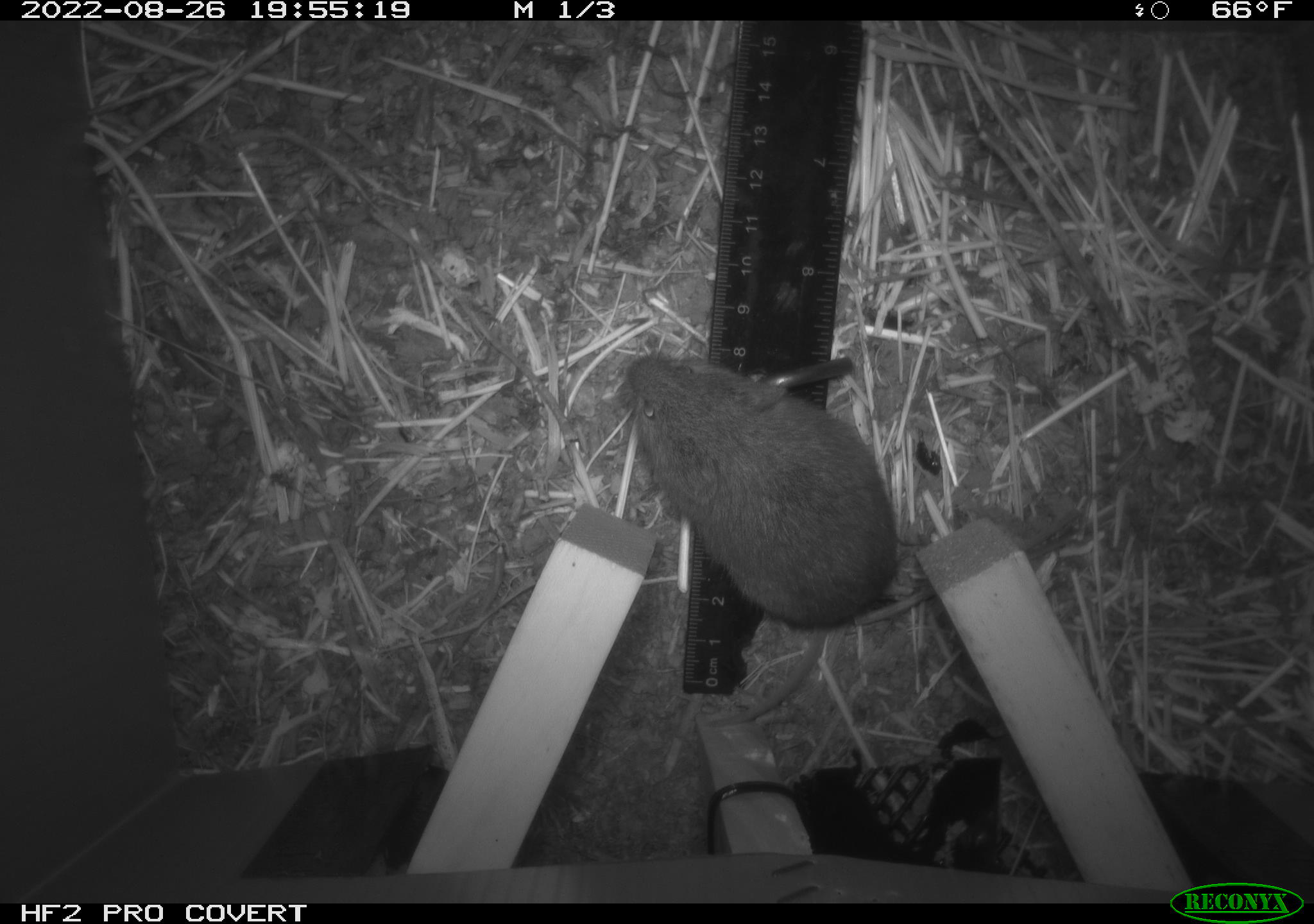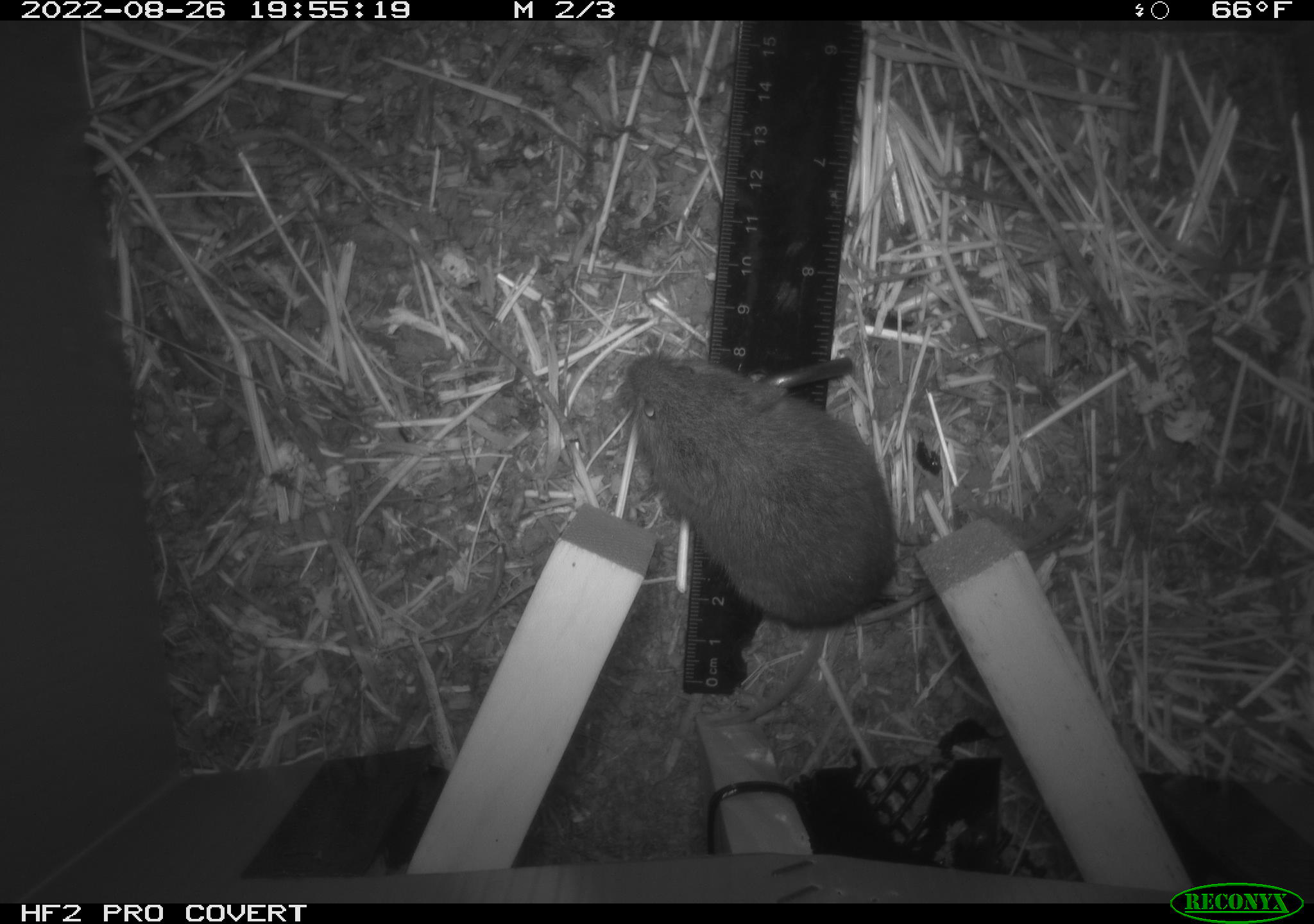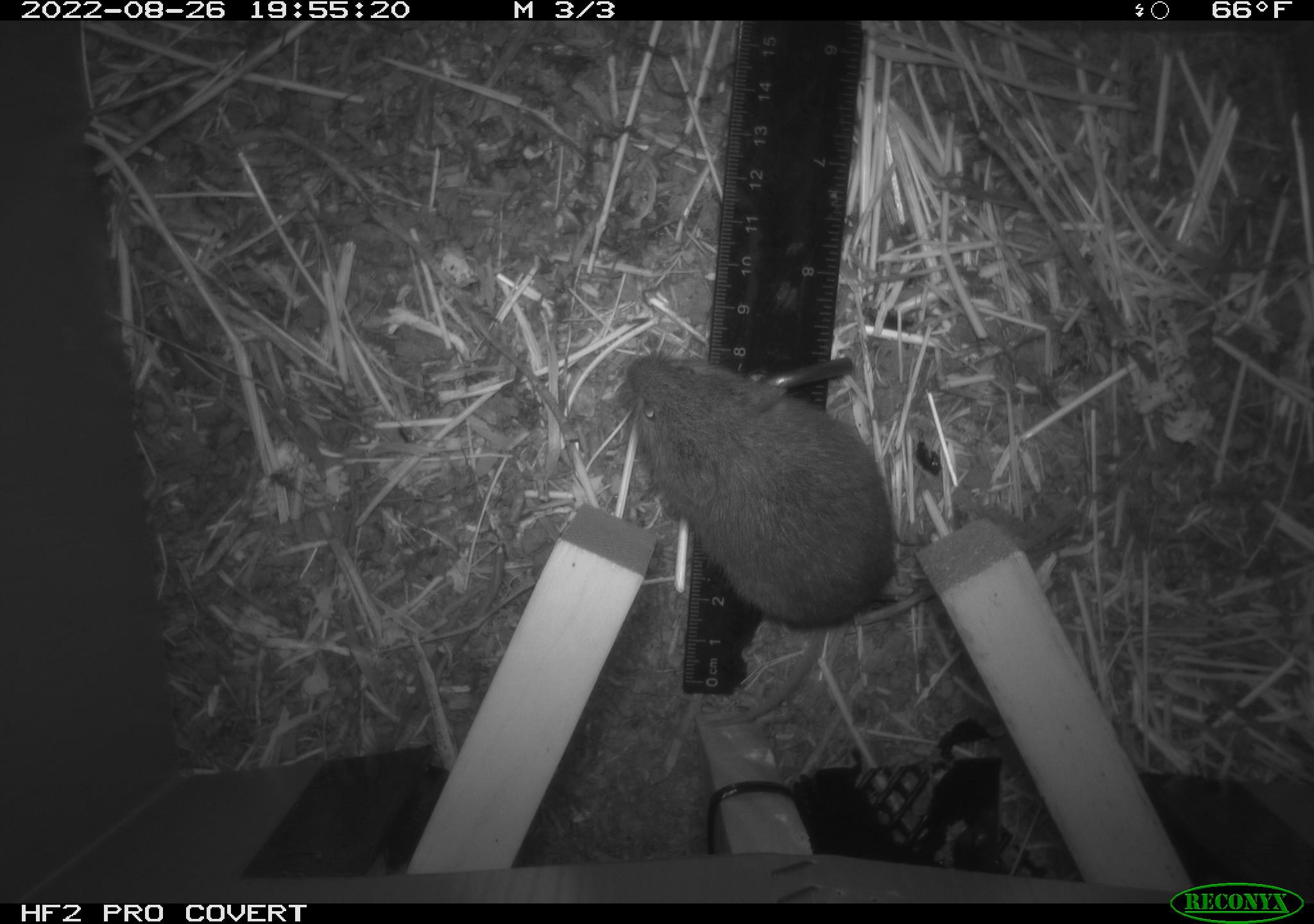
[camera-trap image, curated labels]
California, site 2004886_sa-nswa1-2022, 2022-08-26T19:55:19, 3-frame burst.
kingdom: Animalia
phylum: Chordata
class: Mammalia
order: Rodentia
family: Cricetidae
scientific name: Cricetidae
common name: hamsters, voles, lemmings, and allies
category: cricetidae family